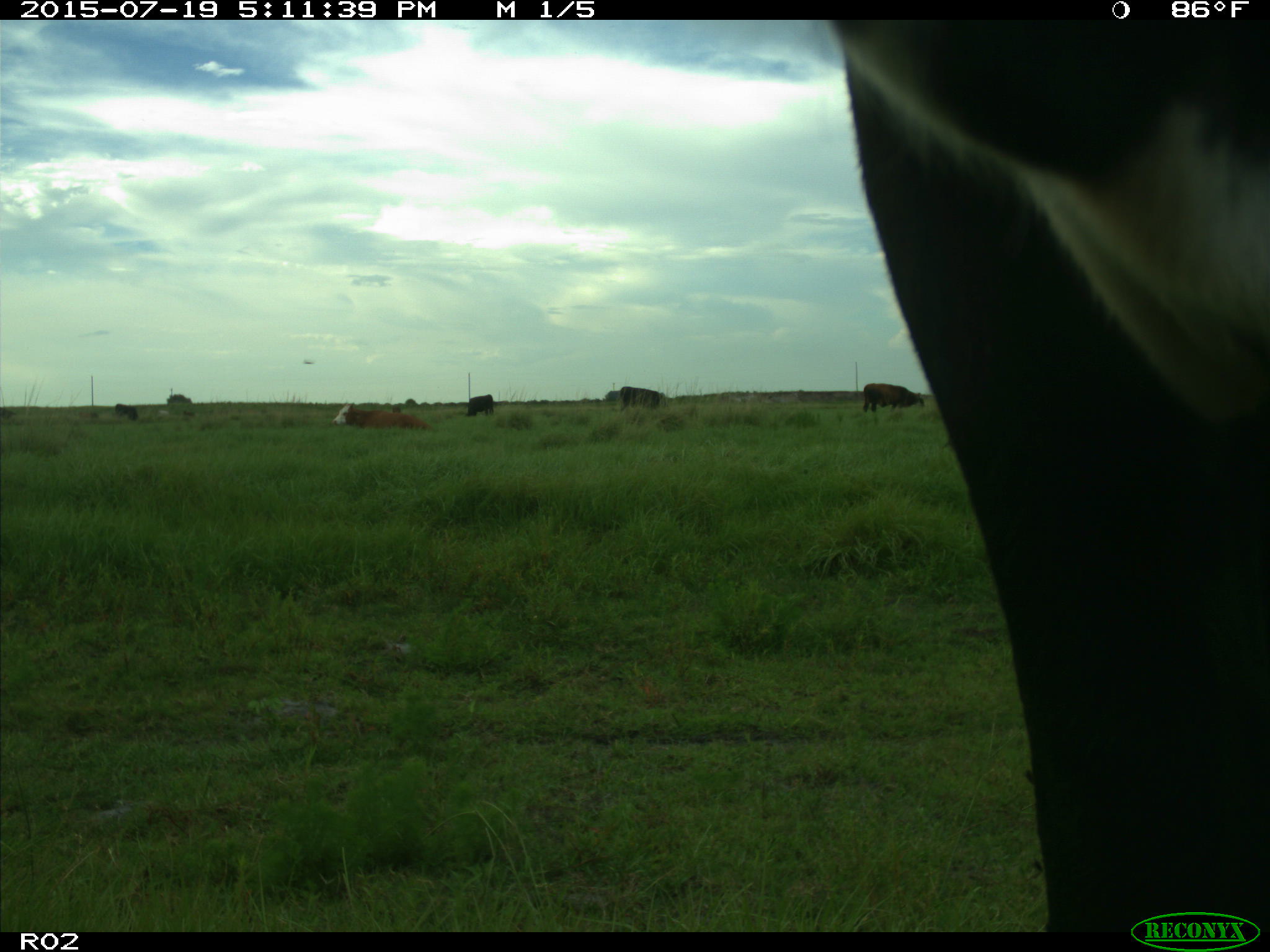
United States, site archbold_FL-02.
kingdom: Animalia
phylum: Chordata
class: Mammalia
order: Artiodactyla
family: Bovidae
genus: Bos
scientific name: Bos taurus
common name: domestic cow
Bos taurus (domestic cow).